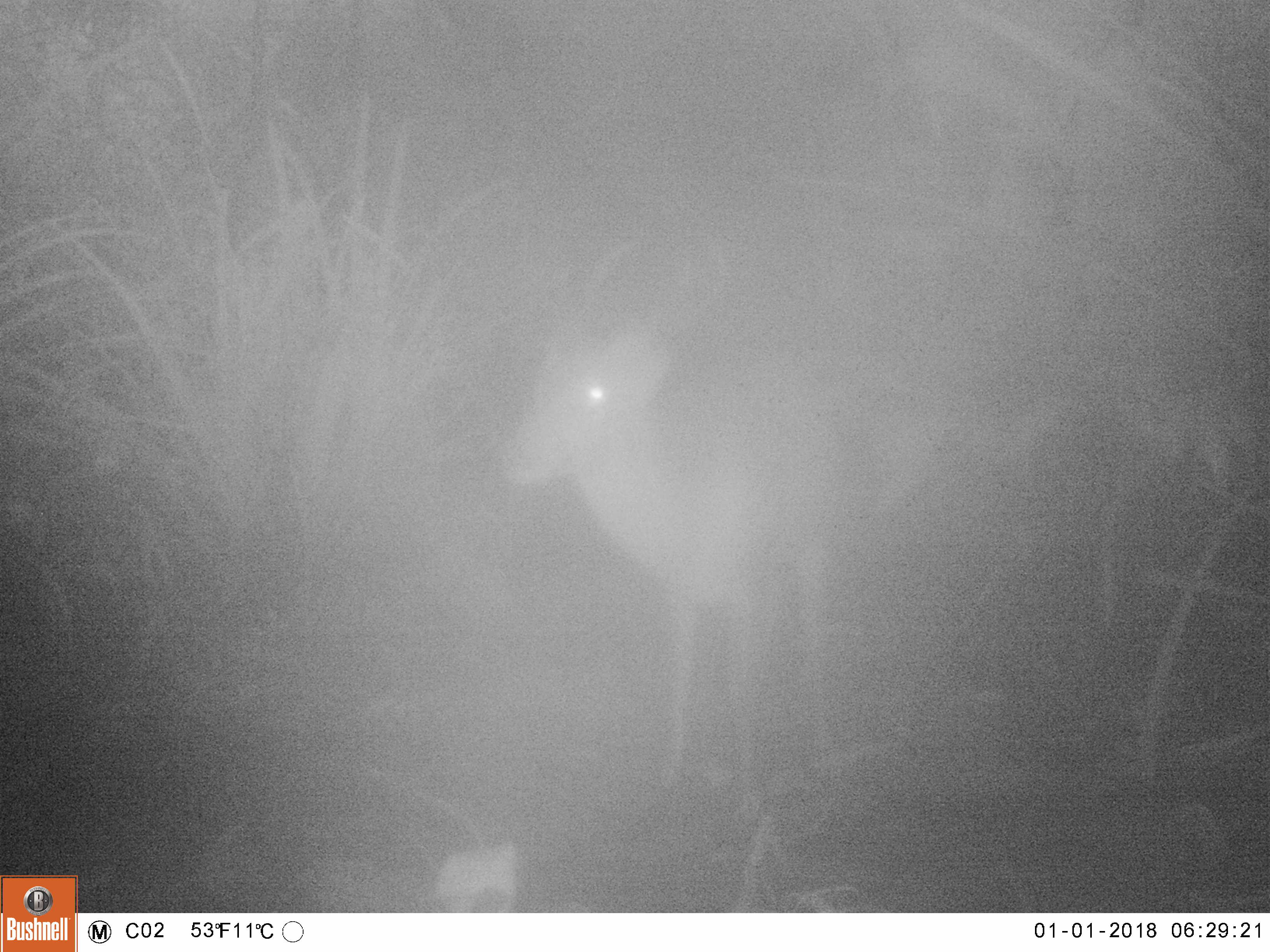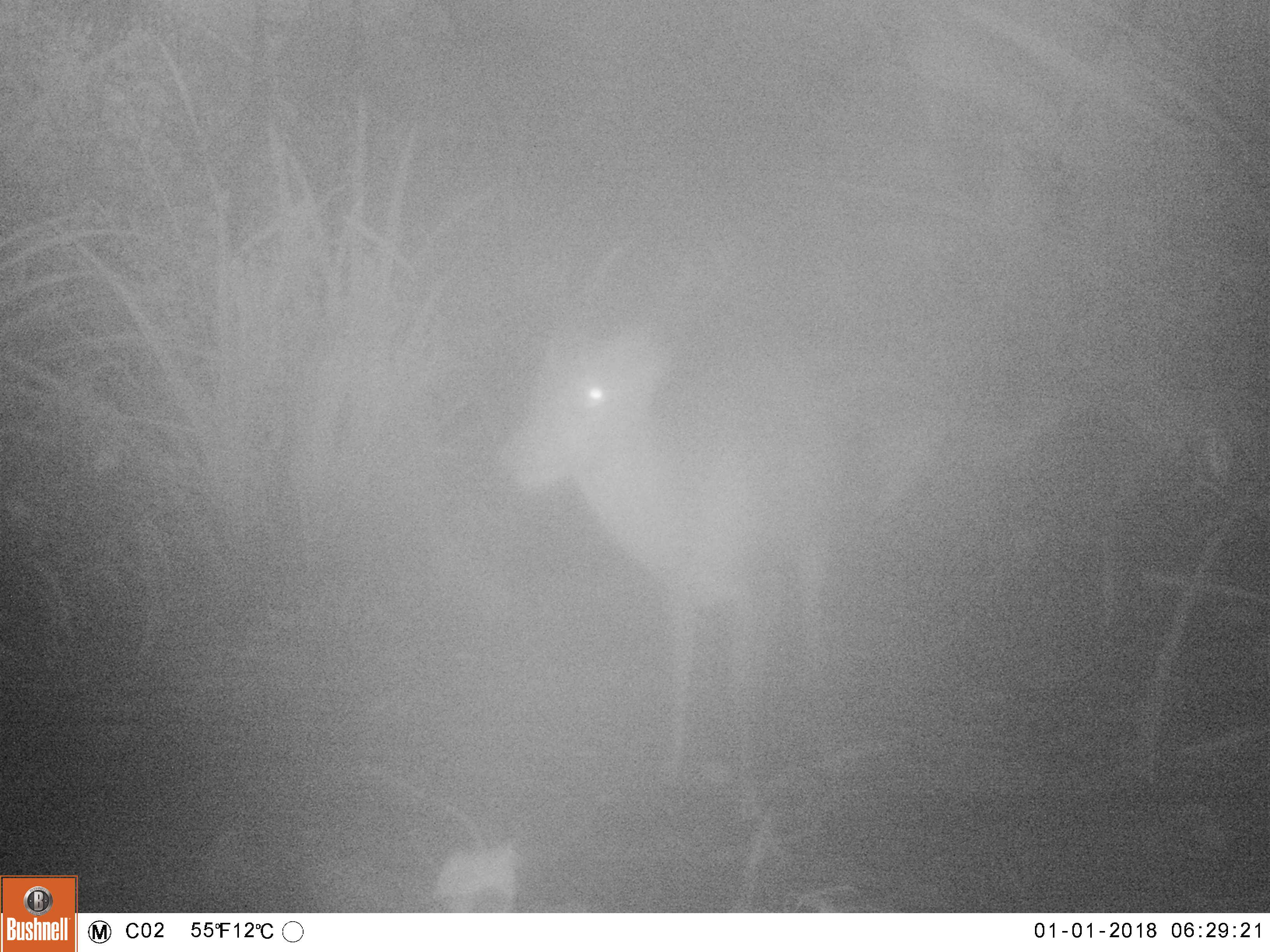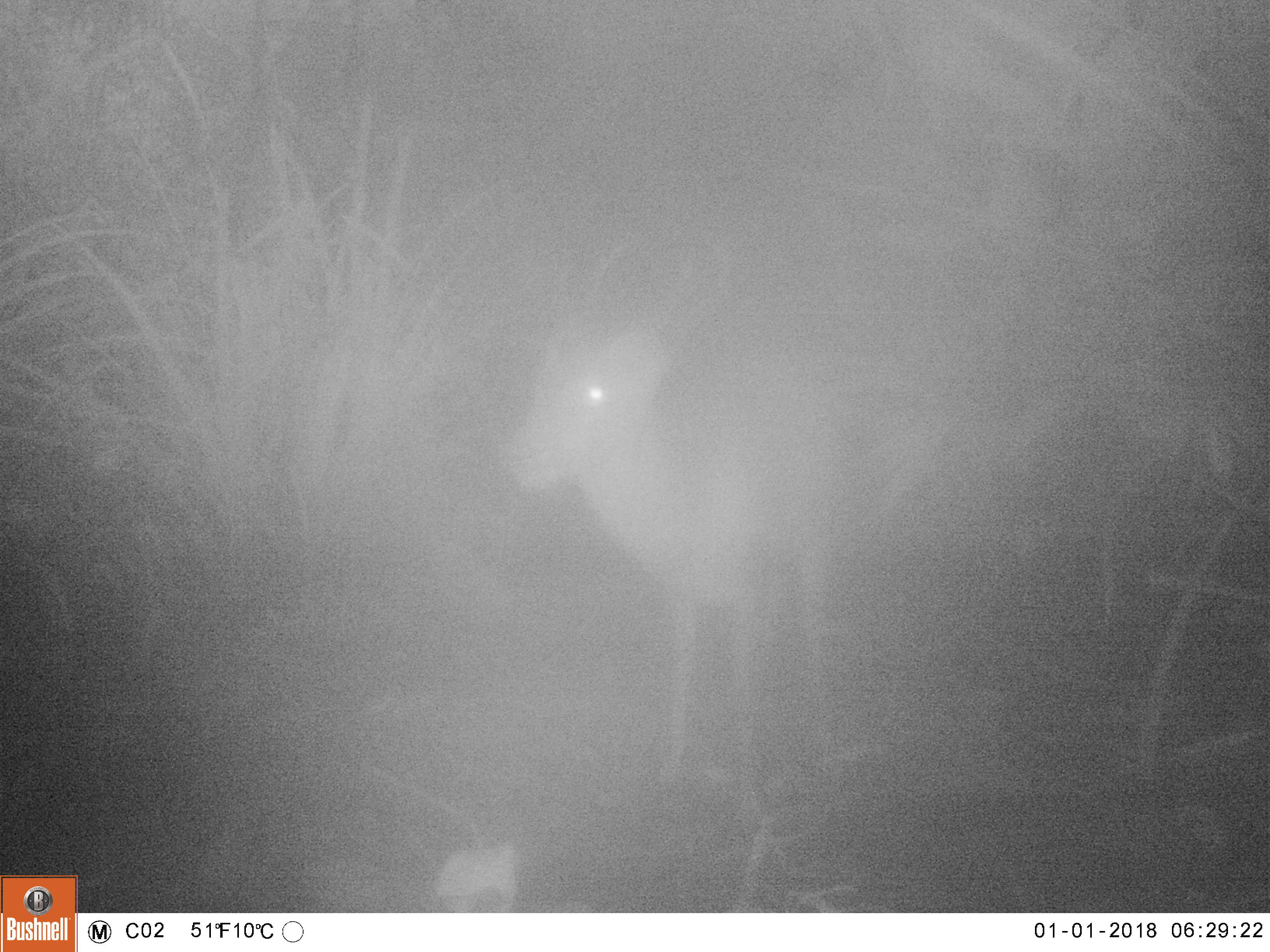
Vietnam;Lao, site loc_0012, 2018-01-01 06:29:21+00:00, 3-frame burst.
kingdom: Animalia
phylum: Chordata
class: Mammalia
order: Artiodactyla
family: Cervidae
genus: Muntiacus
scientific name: Muntiacus vuquangensis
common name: large-antlered muntjac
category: large antlered muntjac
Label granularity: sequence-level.